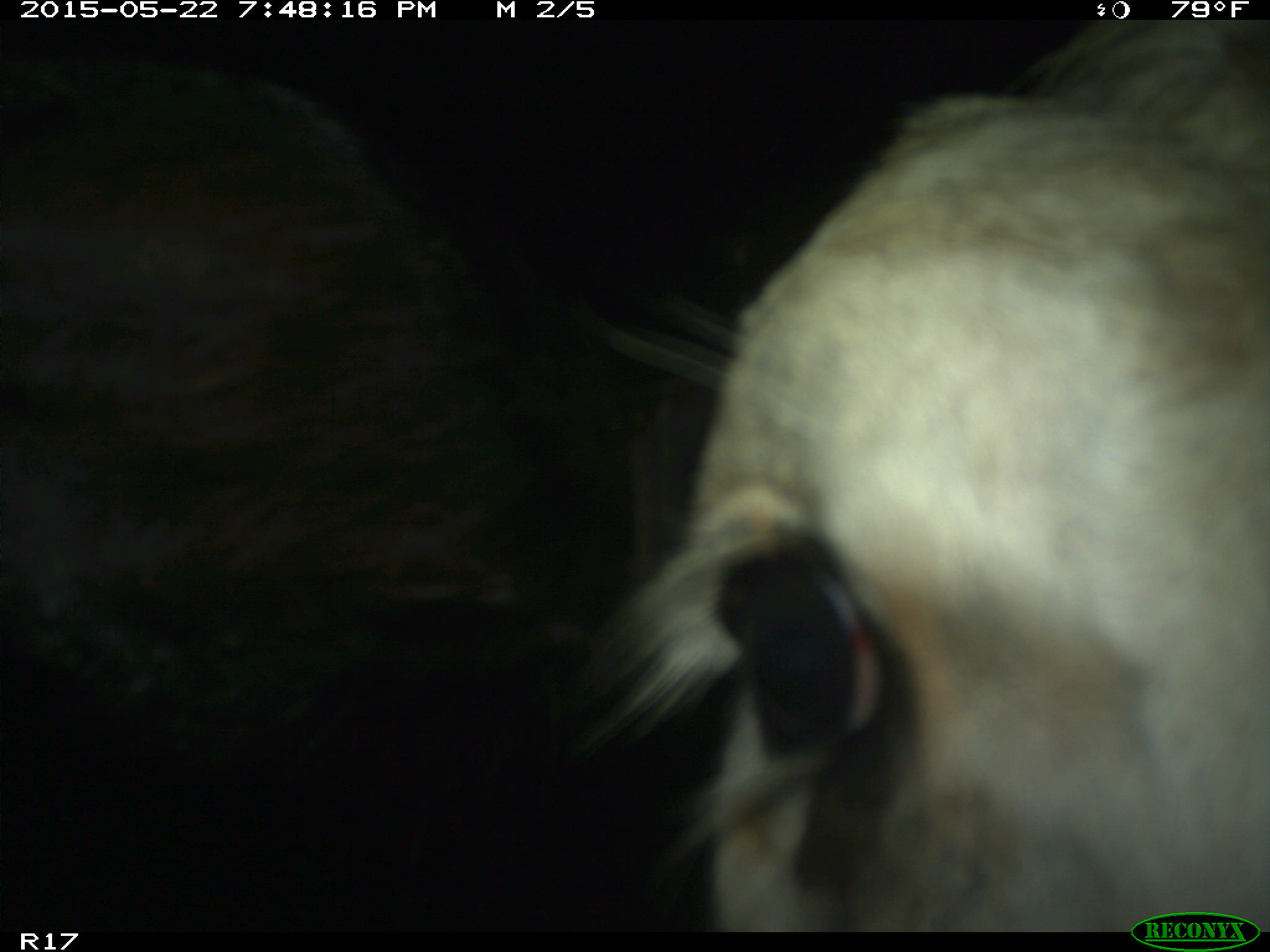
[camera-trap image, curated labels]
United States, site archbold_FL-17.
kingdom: Animalia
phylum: Chordata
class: Mammalia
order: Artiodactyla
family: Bovidae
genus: Bos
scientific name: Bos taurus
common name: domestic cow